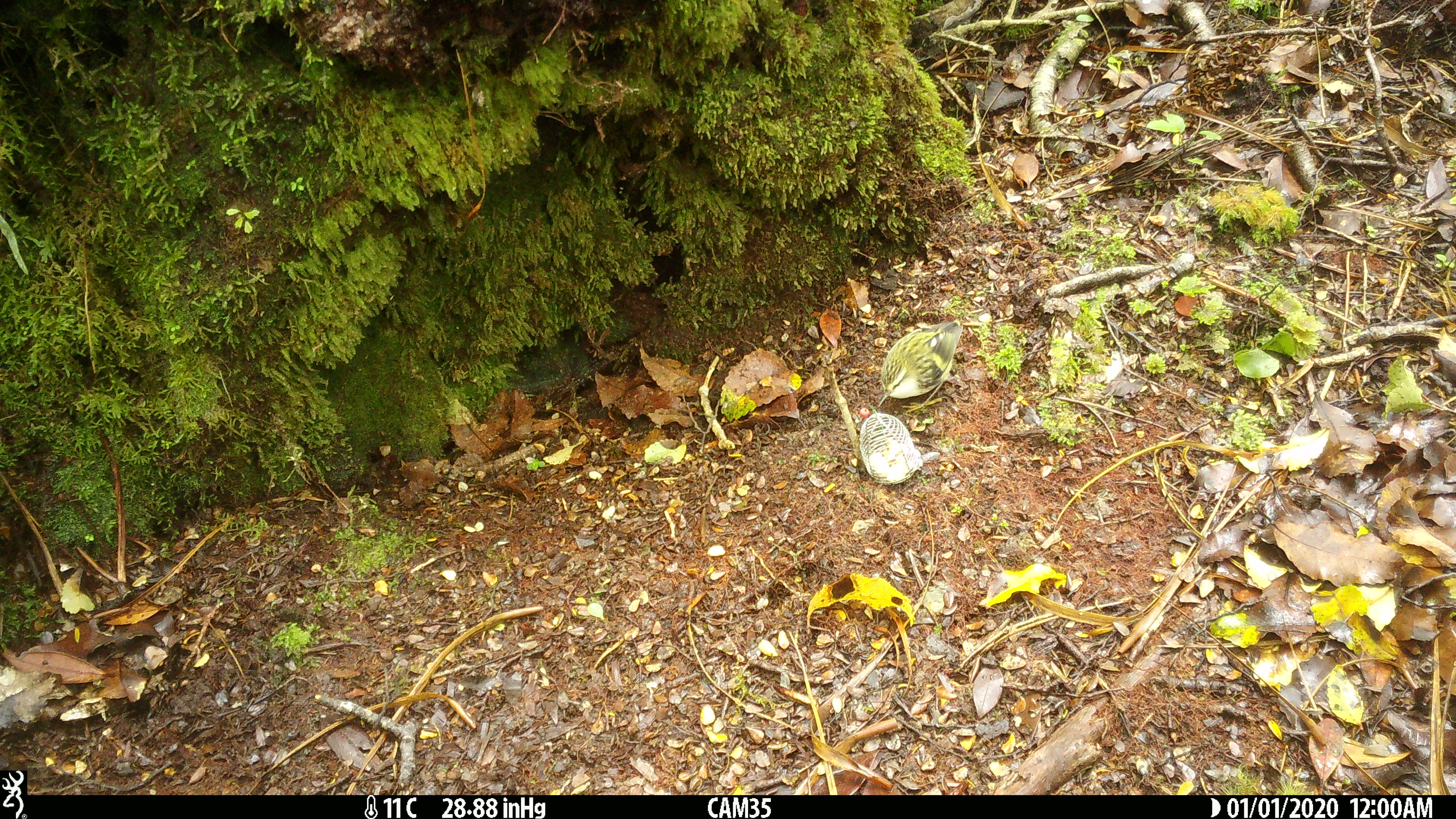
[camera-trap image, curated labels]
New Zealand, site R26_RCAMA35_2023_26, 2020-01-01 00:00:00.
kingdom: Animalia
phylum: Chordata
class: Aves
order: Passeriformes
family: Acanthisittidae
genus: Acanthisitta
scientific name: Acanthisitta chloris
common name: rifleman